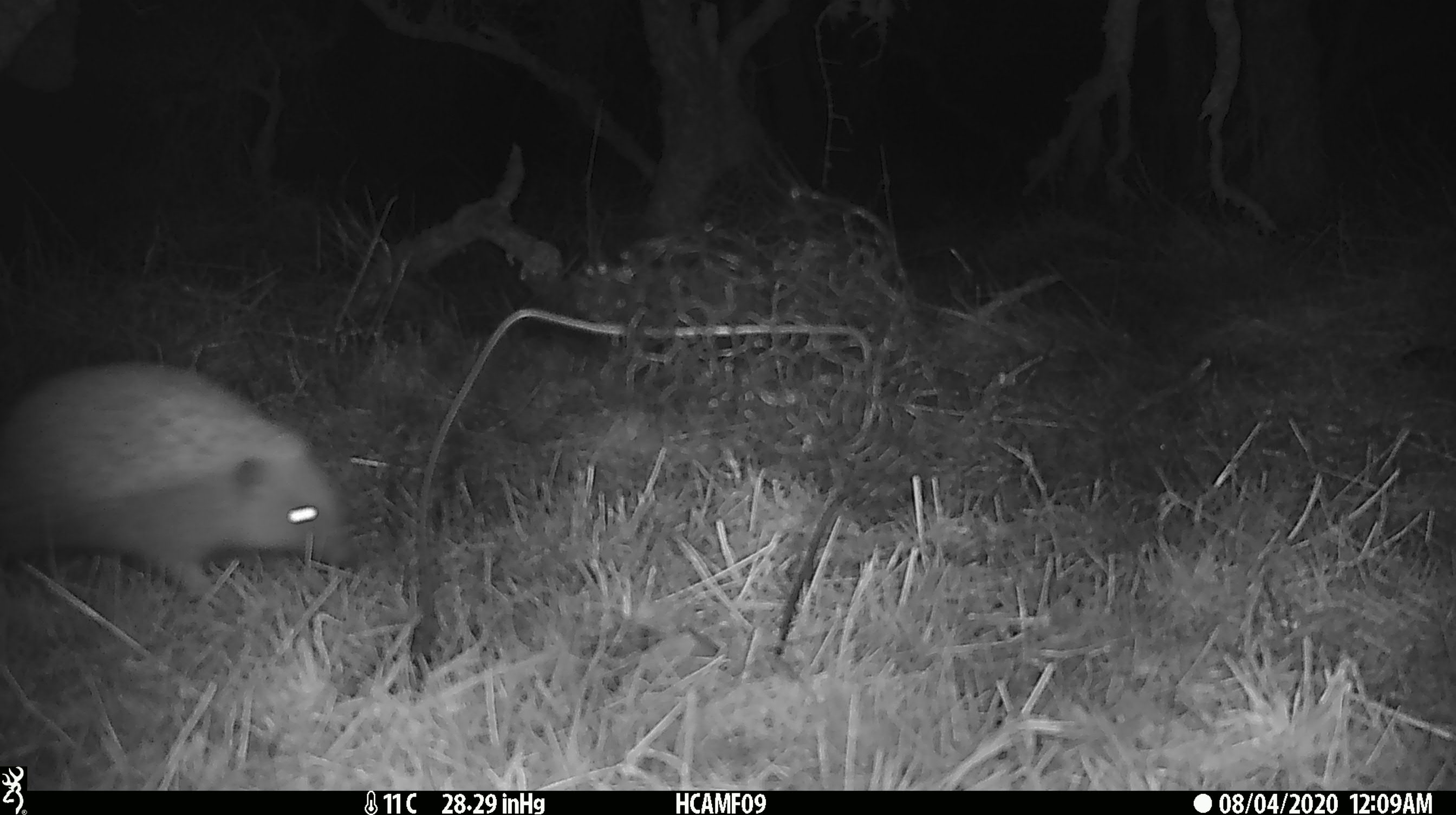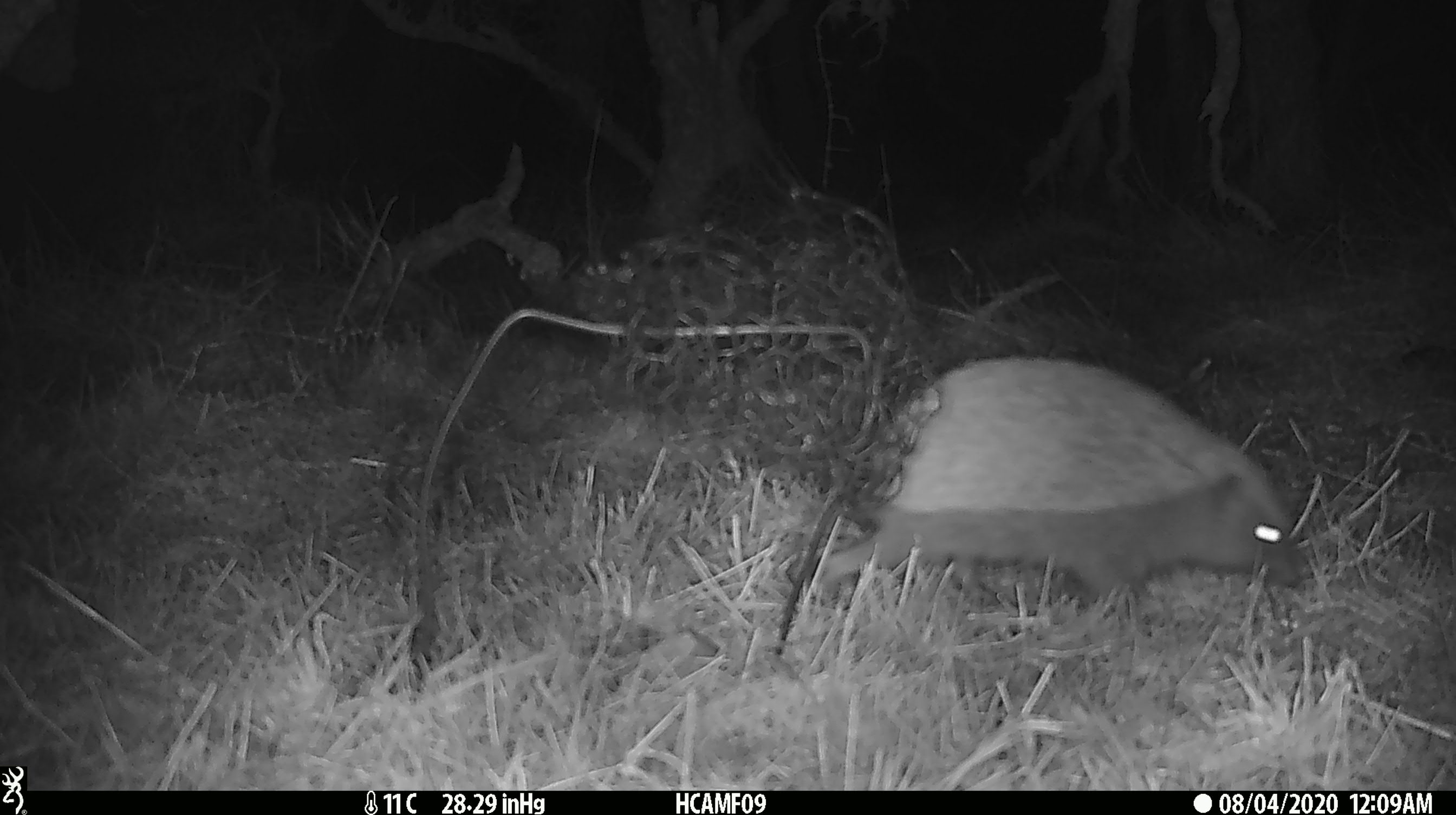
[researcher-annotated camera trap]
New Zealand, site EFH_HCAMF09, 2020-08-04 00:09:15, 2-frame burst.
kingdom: Animalia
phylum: Chordata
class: Mammalia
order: Eulipotyphla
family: Erinaceidae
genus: Erinaceus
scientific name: Erinaceus europaeus europaeus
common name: european hedgehog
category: hedgehog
Hedgehog (european hedgehog) (Erinaceus europaeus europaeus).